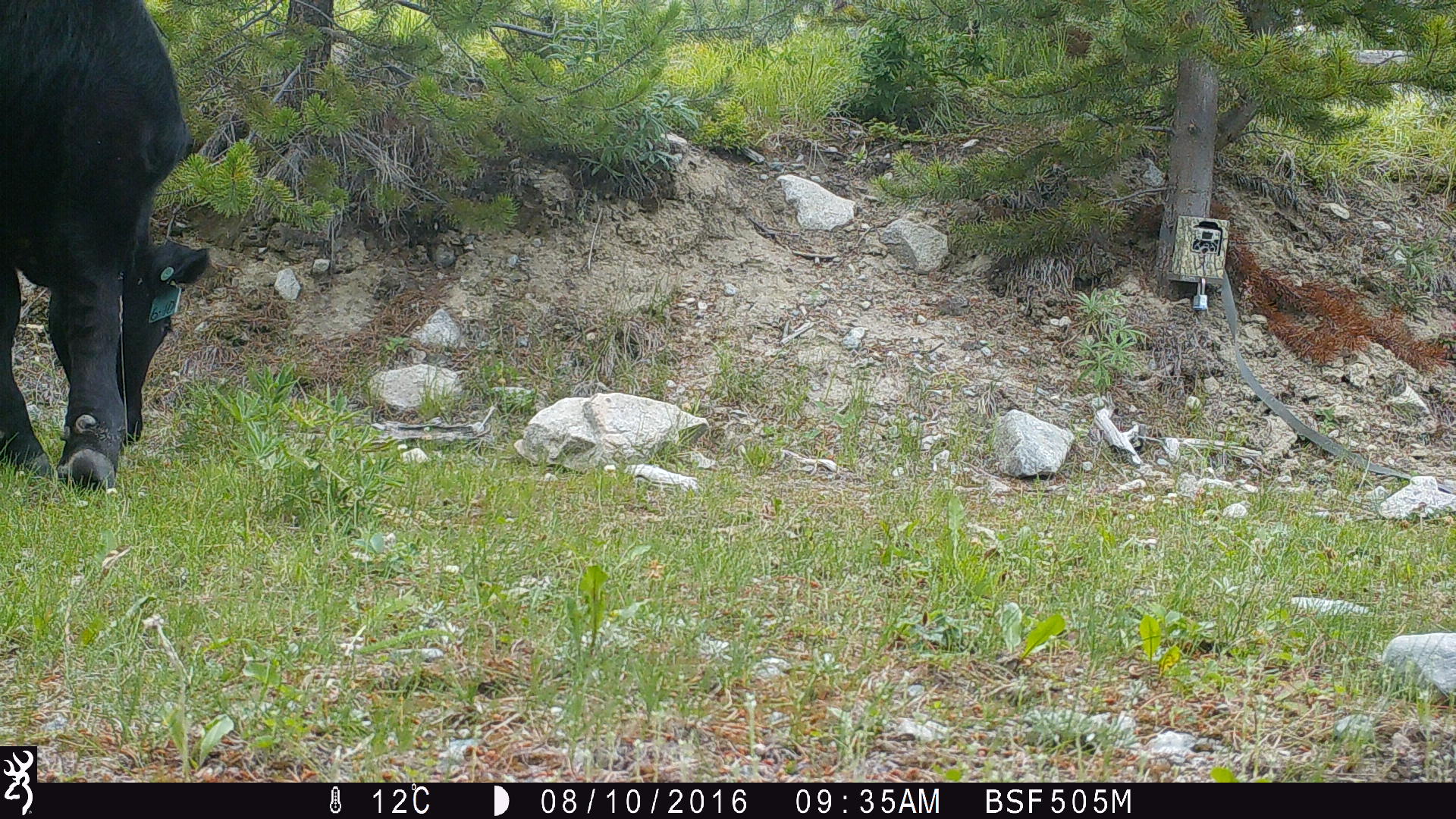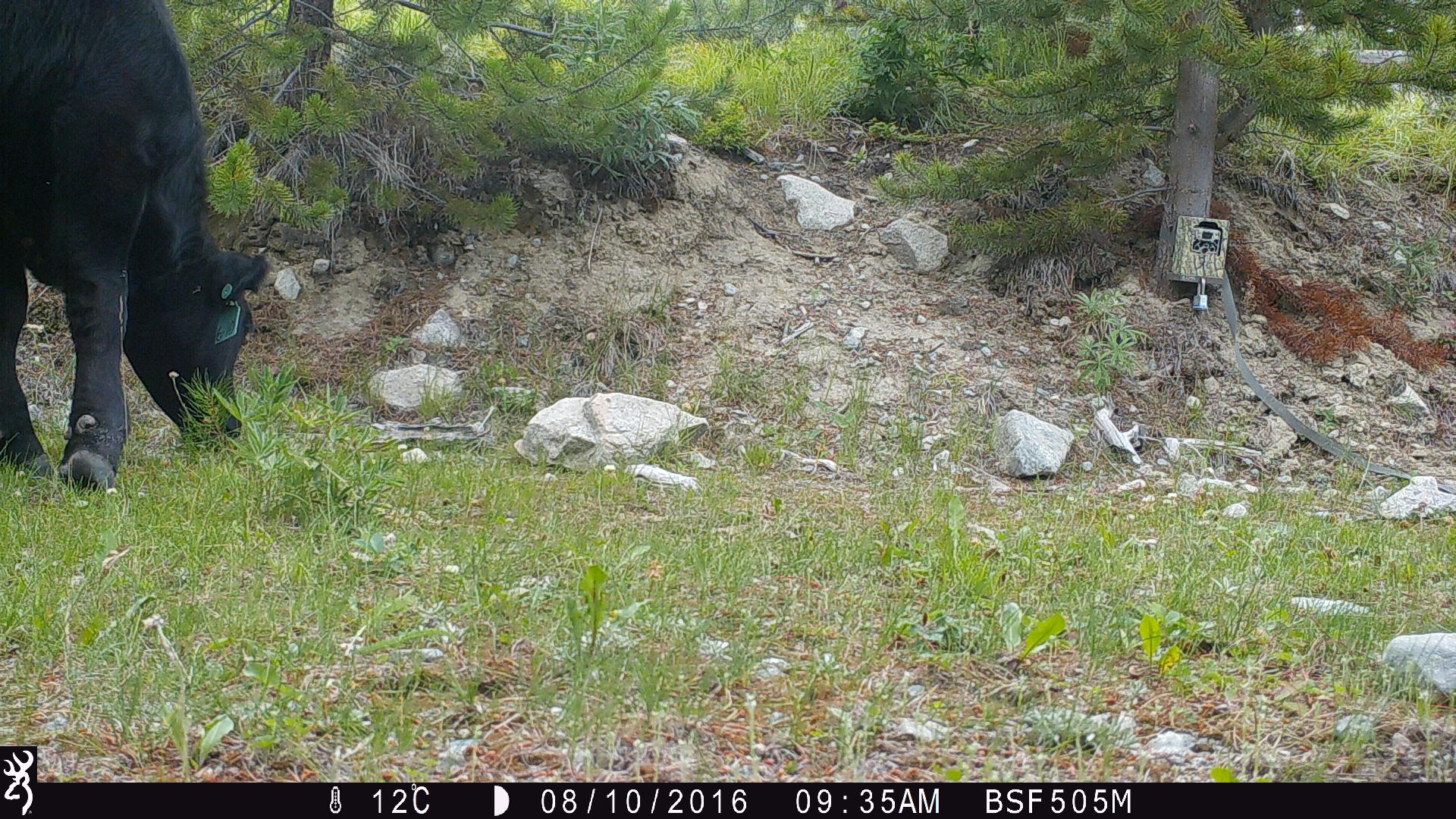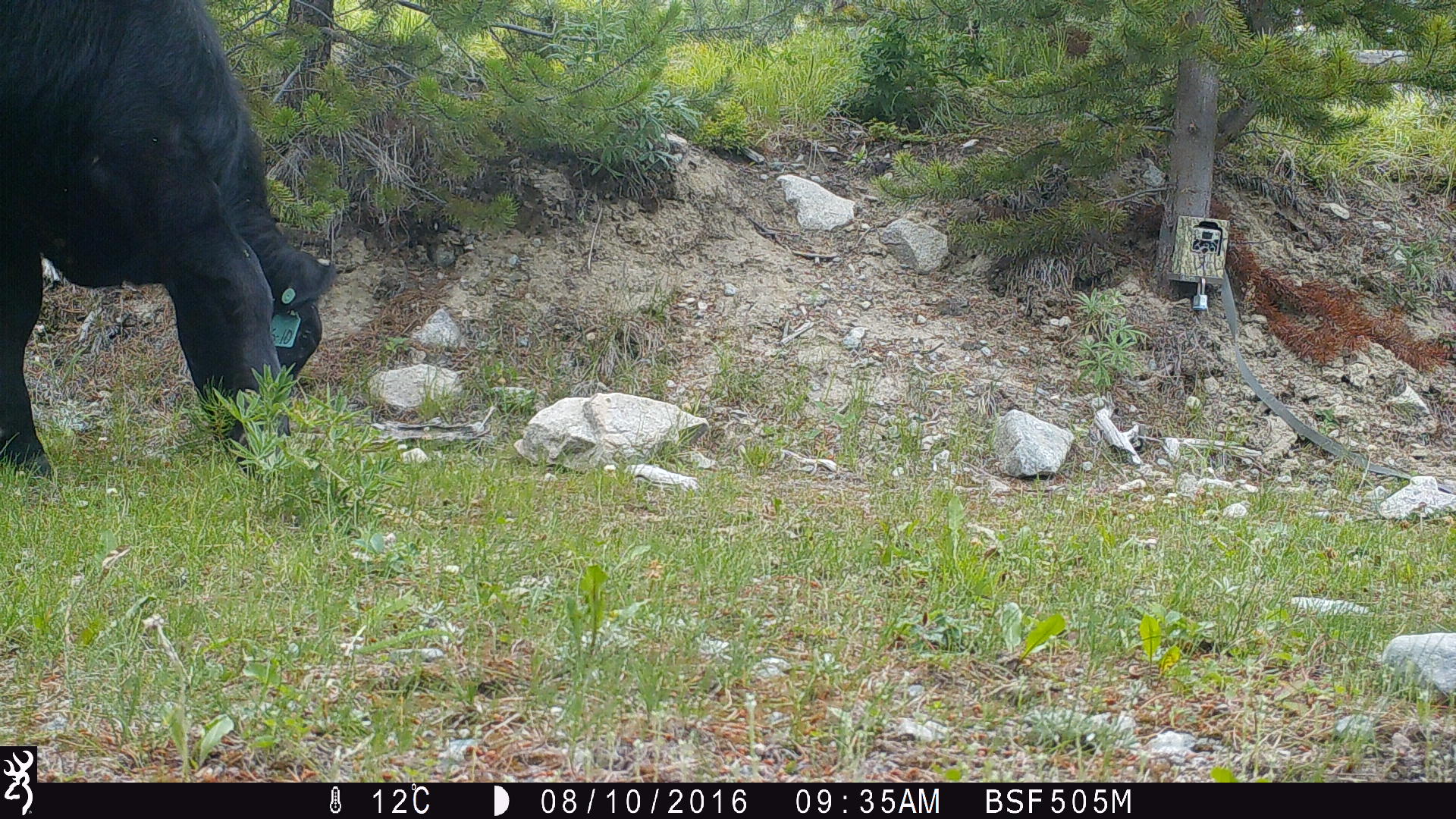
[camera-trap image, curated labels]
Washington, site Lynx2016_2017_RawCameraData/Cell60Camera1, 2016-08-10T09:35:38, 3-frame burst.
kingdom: Animalia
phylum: Chordata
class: Mammalia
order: Artiodactyla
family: Bovidae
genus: Bos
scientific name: Bos taurus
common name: domestic cattle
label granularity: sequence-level